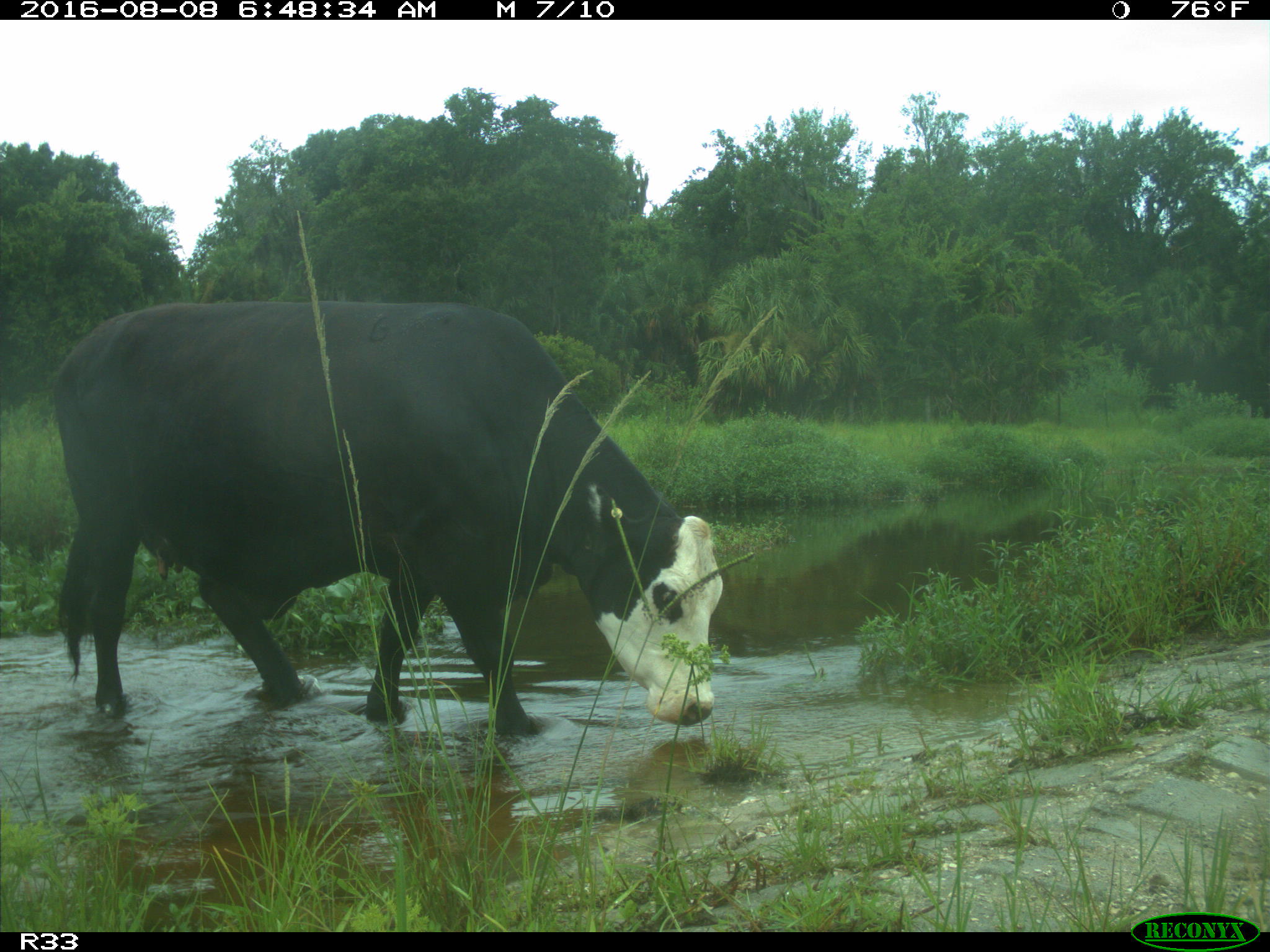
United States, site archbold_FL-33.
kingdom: Animalia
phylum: Chordata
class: Mammalia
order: Artiodactyla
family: Bovidae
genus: Bos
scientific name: Bos taurus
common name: domestic cow